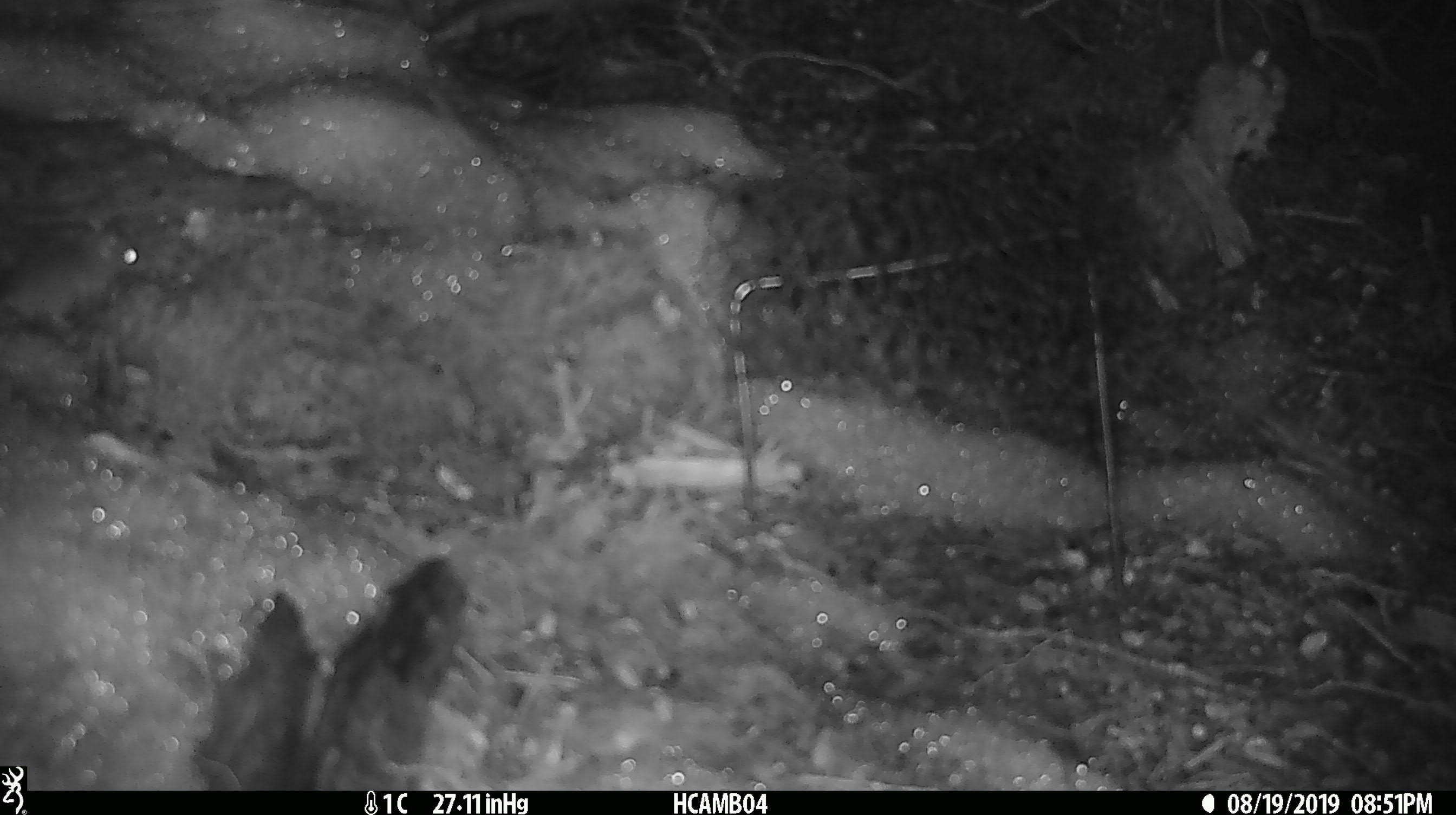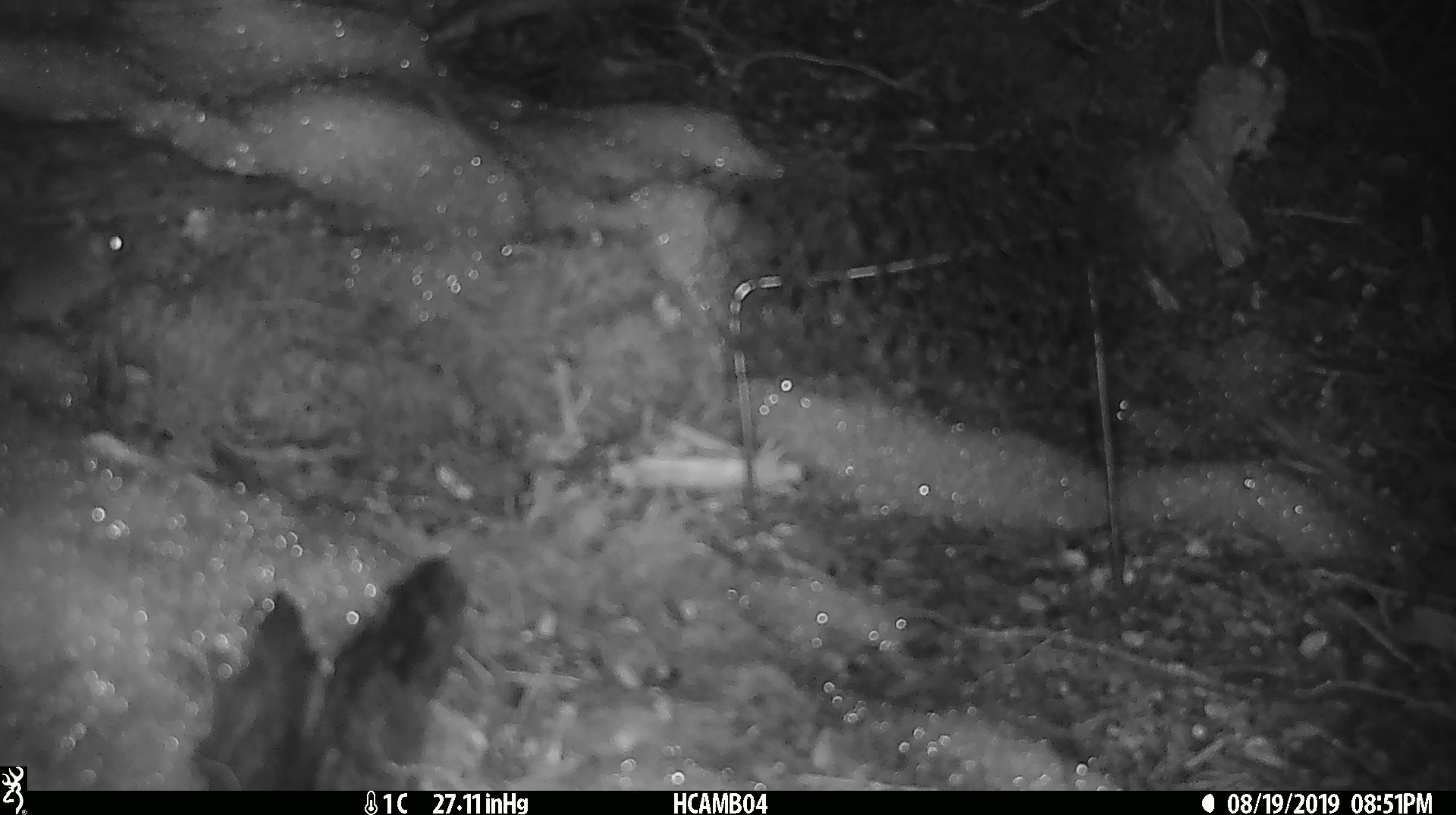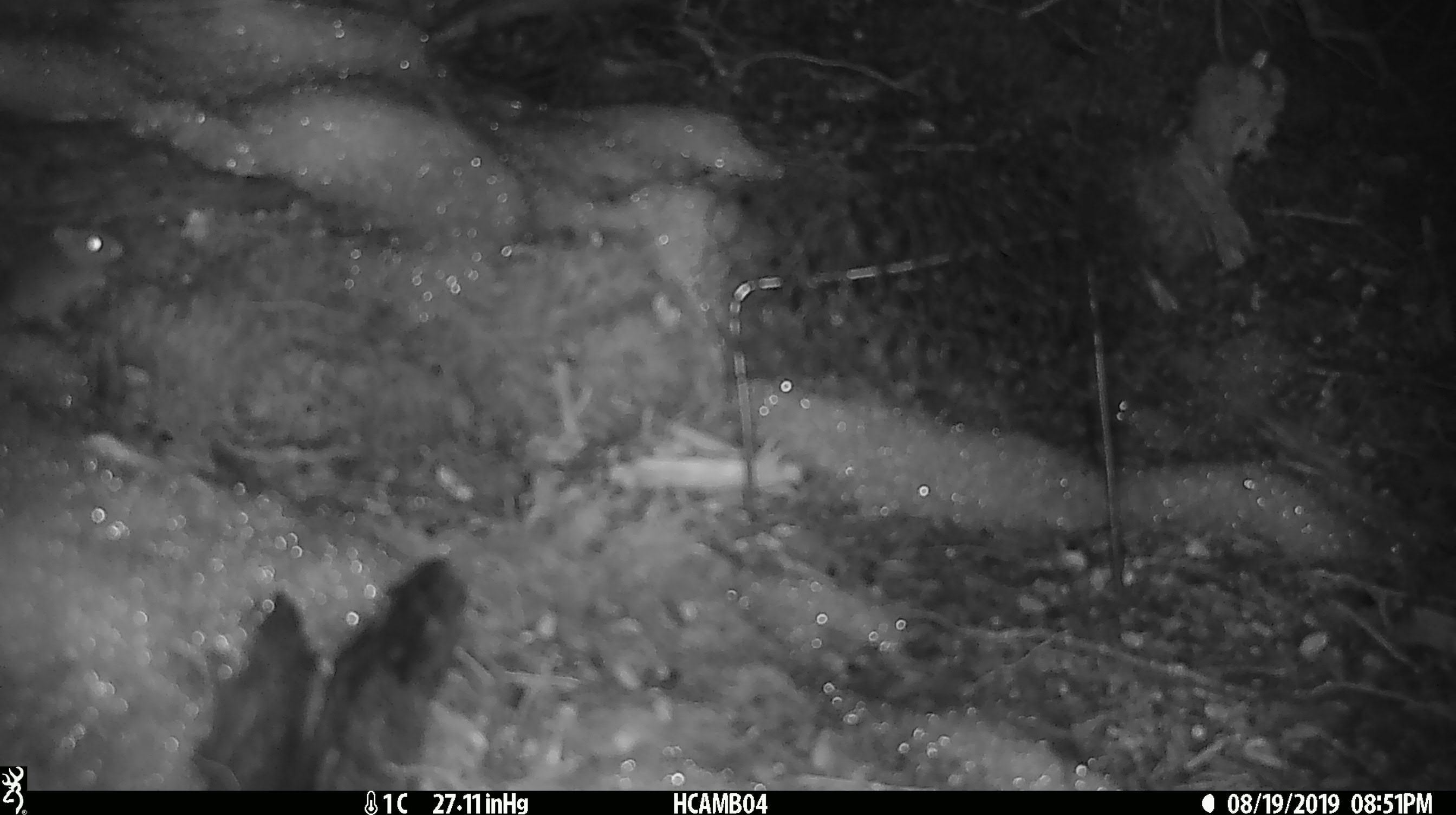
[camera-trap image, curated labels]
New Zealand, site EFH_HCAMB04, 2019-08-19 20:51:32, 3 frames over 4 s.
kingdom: Animalia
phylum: Chordata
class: Mammalia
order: Rodentia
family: Muridae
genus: Mus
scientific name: Mus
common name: mouse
Mouse (Mus).